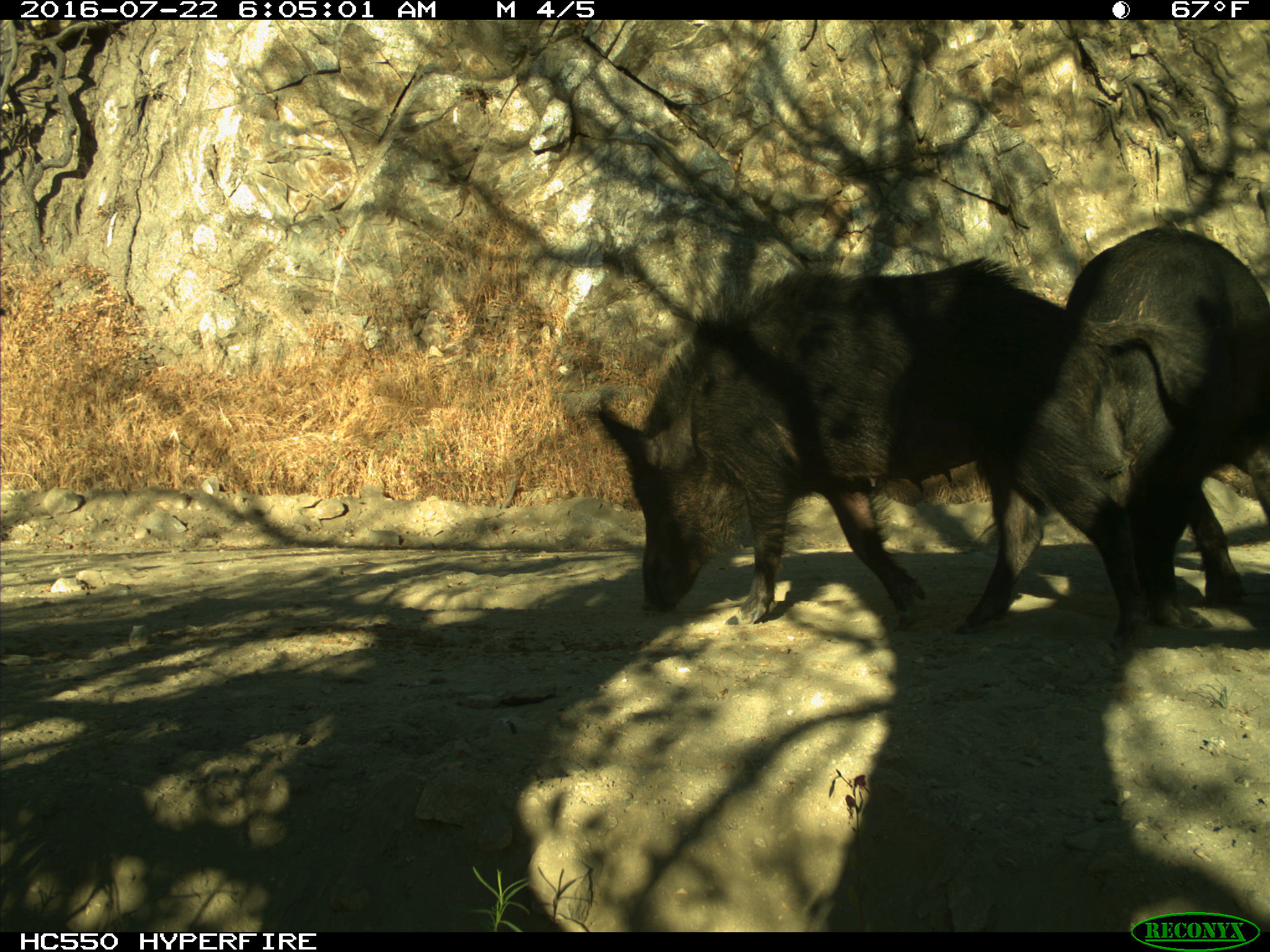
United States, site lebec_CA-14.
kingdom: Animalia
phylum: Chordata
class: Mammalia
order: Artiodactyla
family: Suidae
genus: Sus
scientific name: Sus scrofa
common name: wild boar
Sus scrofa (wild boar).